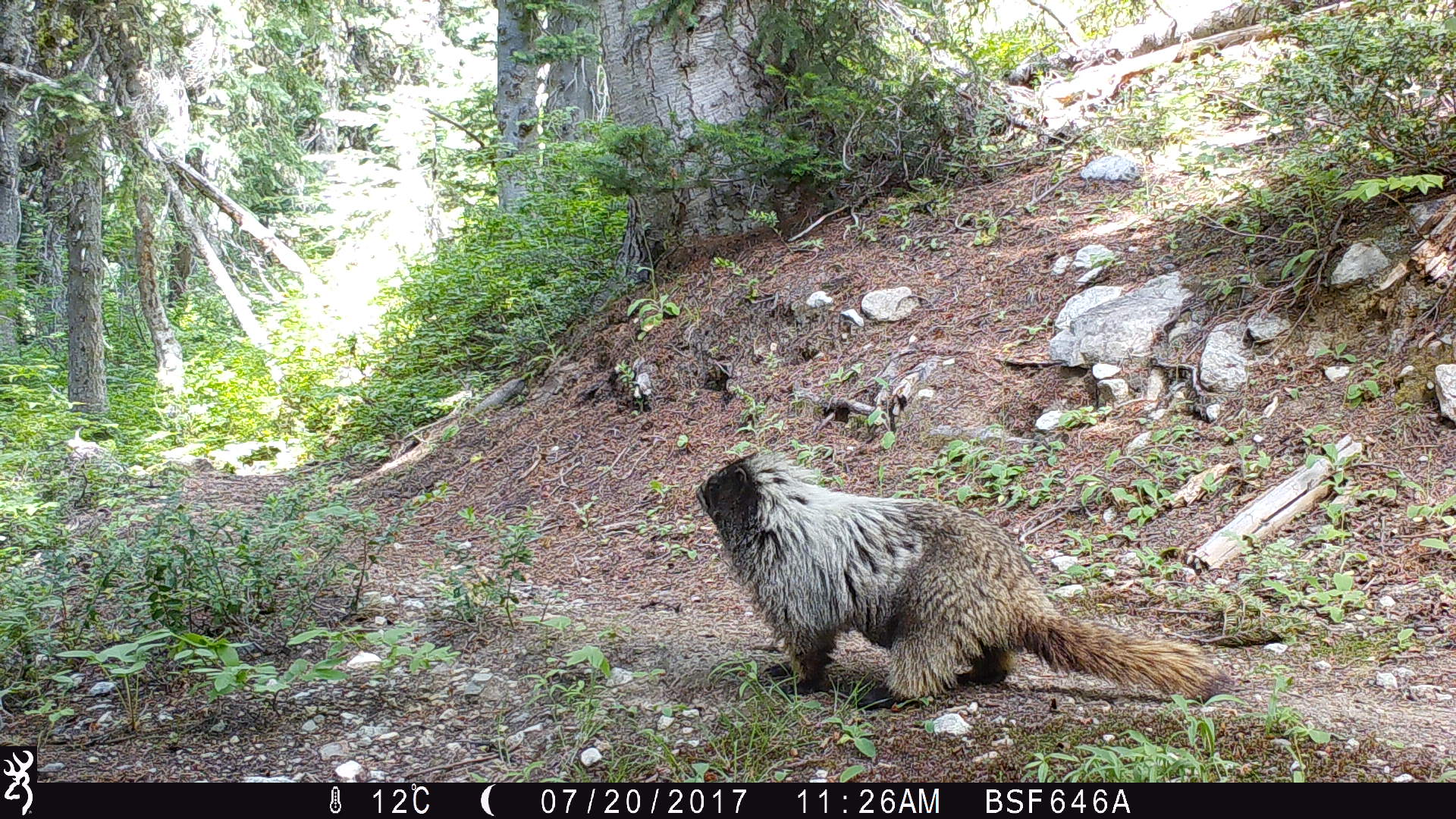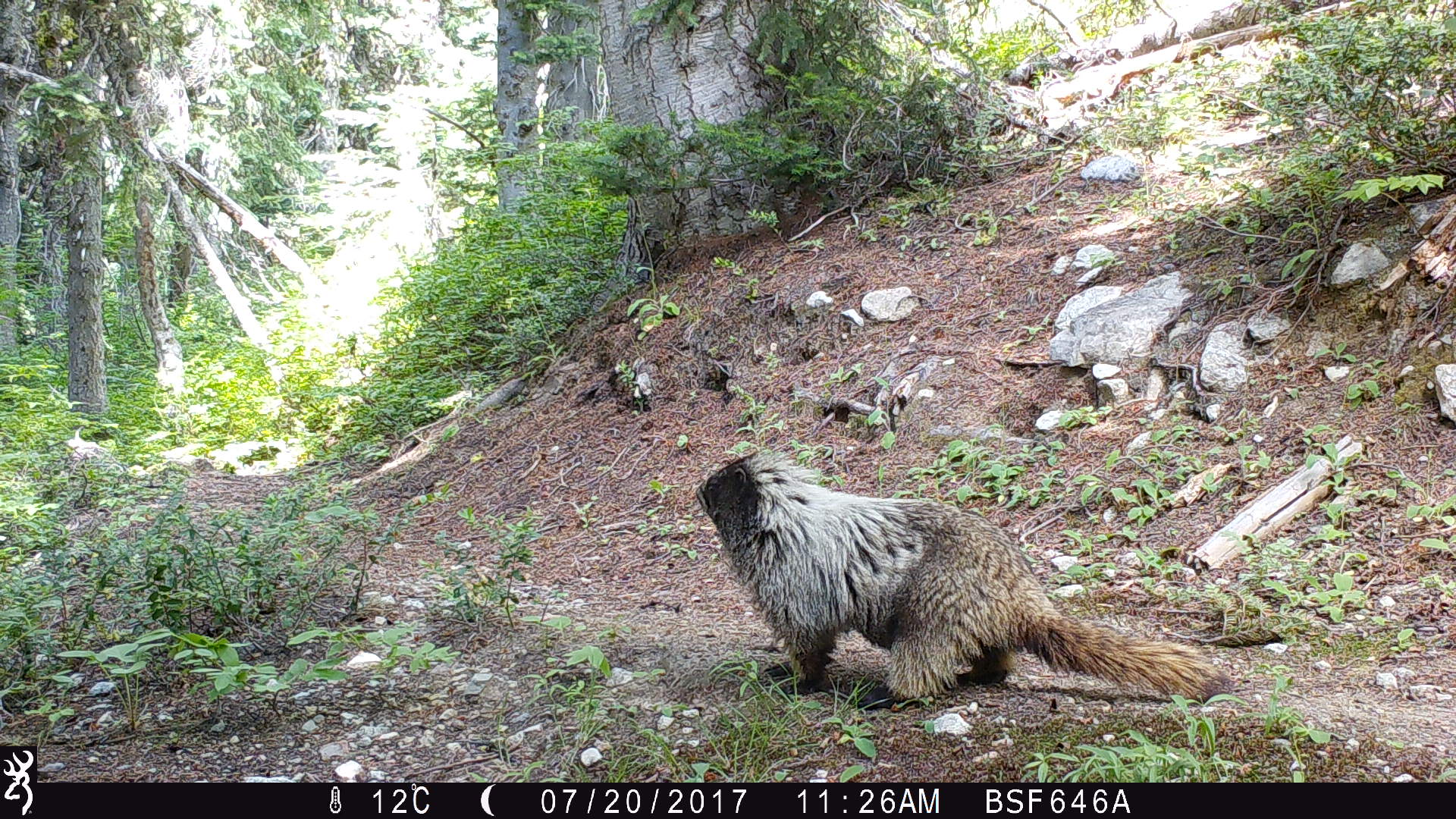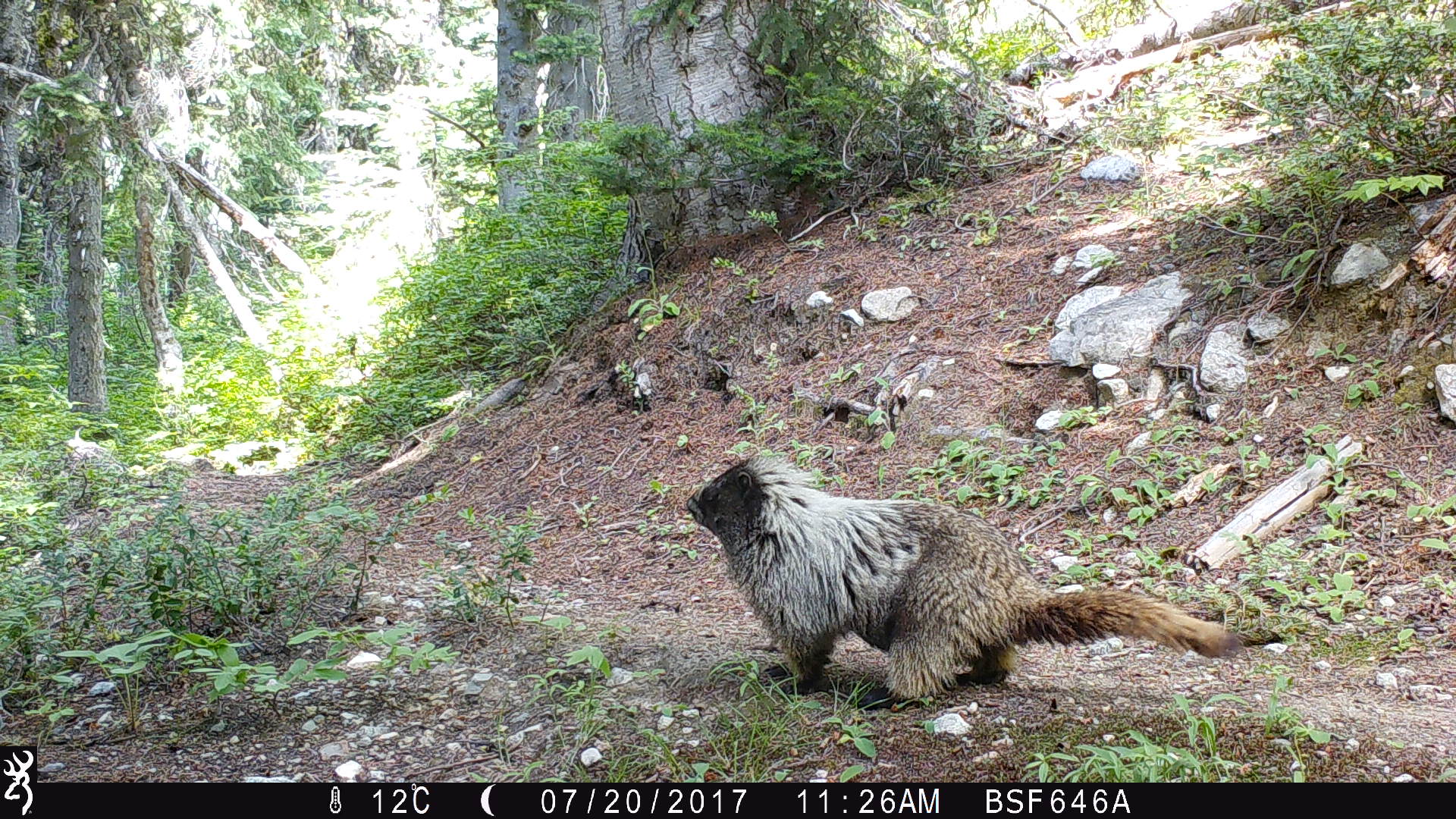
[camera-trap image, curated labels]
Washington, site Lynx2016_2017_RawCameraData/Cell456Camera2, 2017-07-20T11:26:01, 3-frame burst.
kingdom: Animalia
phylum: Chordata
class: Mammalia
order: Rodentia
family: Sciuridae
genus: Marmota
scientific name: Marmota caligata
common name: hoary marmot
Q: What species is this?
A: Marmota caligata (hoary marmot).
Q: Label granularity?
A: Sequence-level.